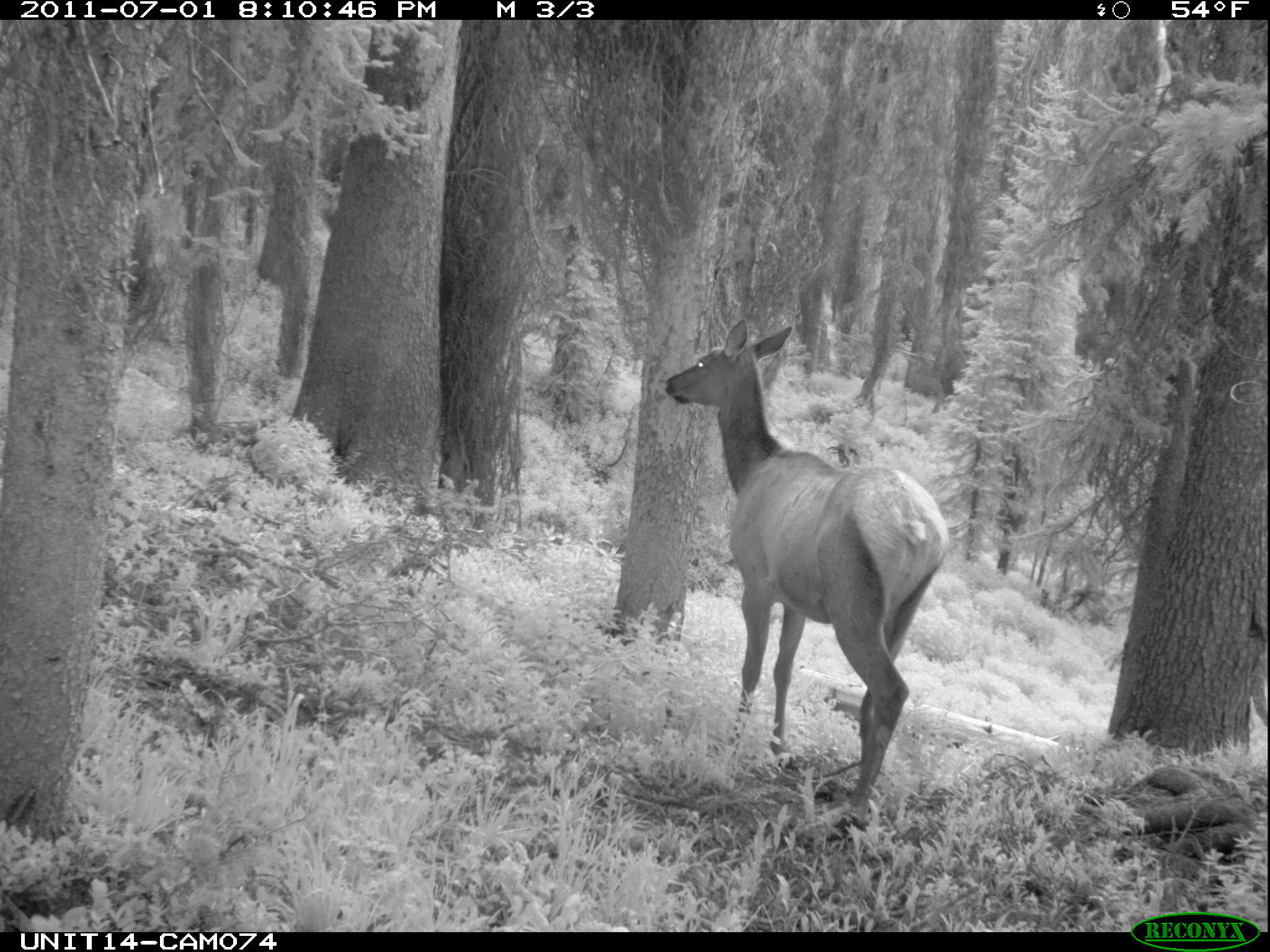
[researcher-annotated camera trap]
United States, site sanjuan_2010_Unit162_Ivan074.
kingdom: Animalia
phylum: Chordata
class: Mammalia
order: Artiodactyla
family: Cervidae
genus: Cervus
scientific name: Cervus elaphus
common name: red deer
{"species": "Cervus elaphus (red deer)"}